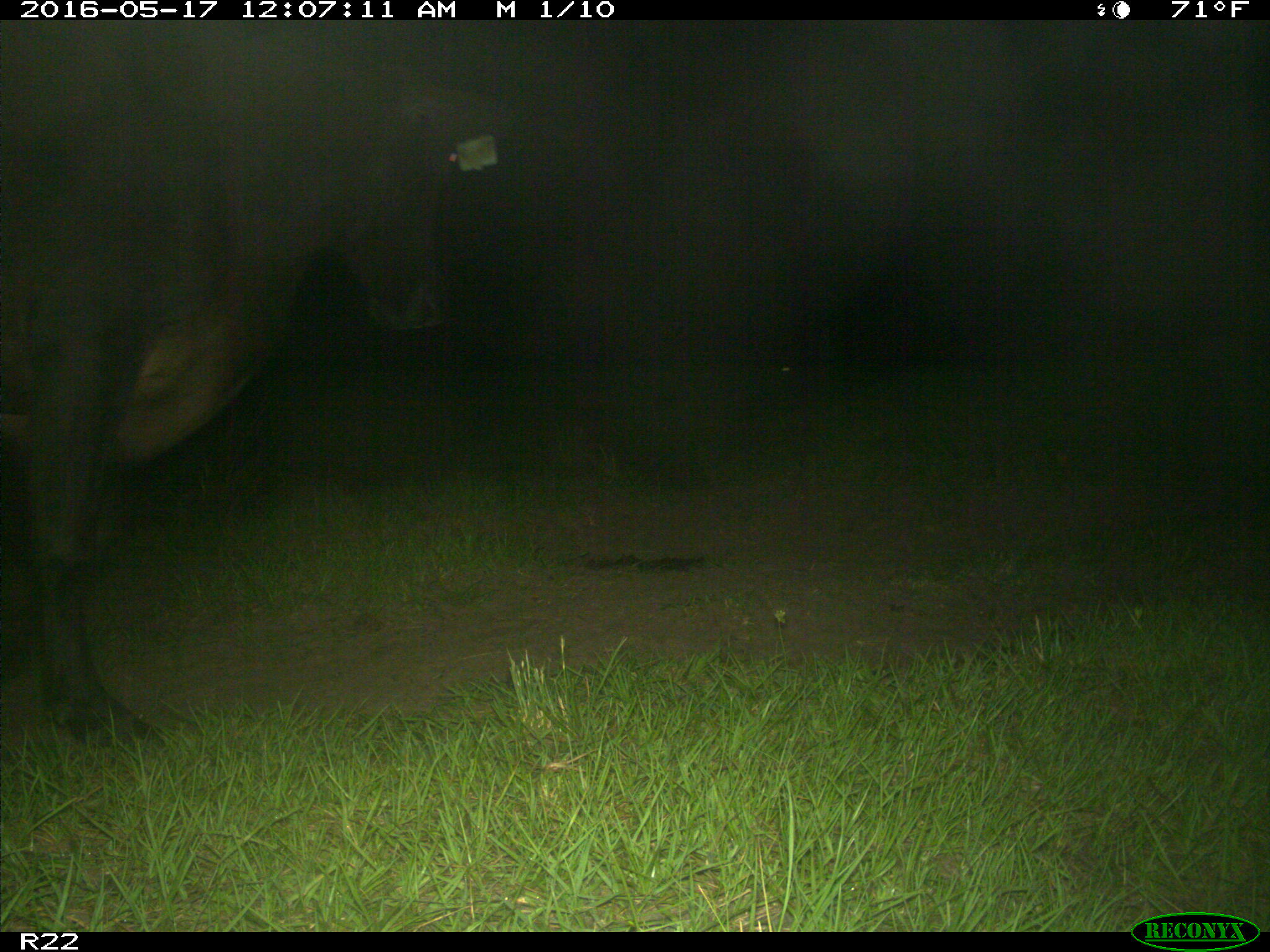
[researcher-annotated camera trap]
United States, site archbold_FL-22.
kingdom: Animalia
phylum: Chordata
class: Mammalia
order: Artiodactyla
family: Bovidae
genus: Bos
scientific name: Bos taurus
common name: domestic cow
Bos taurus (domestic cow).